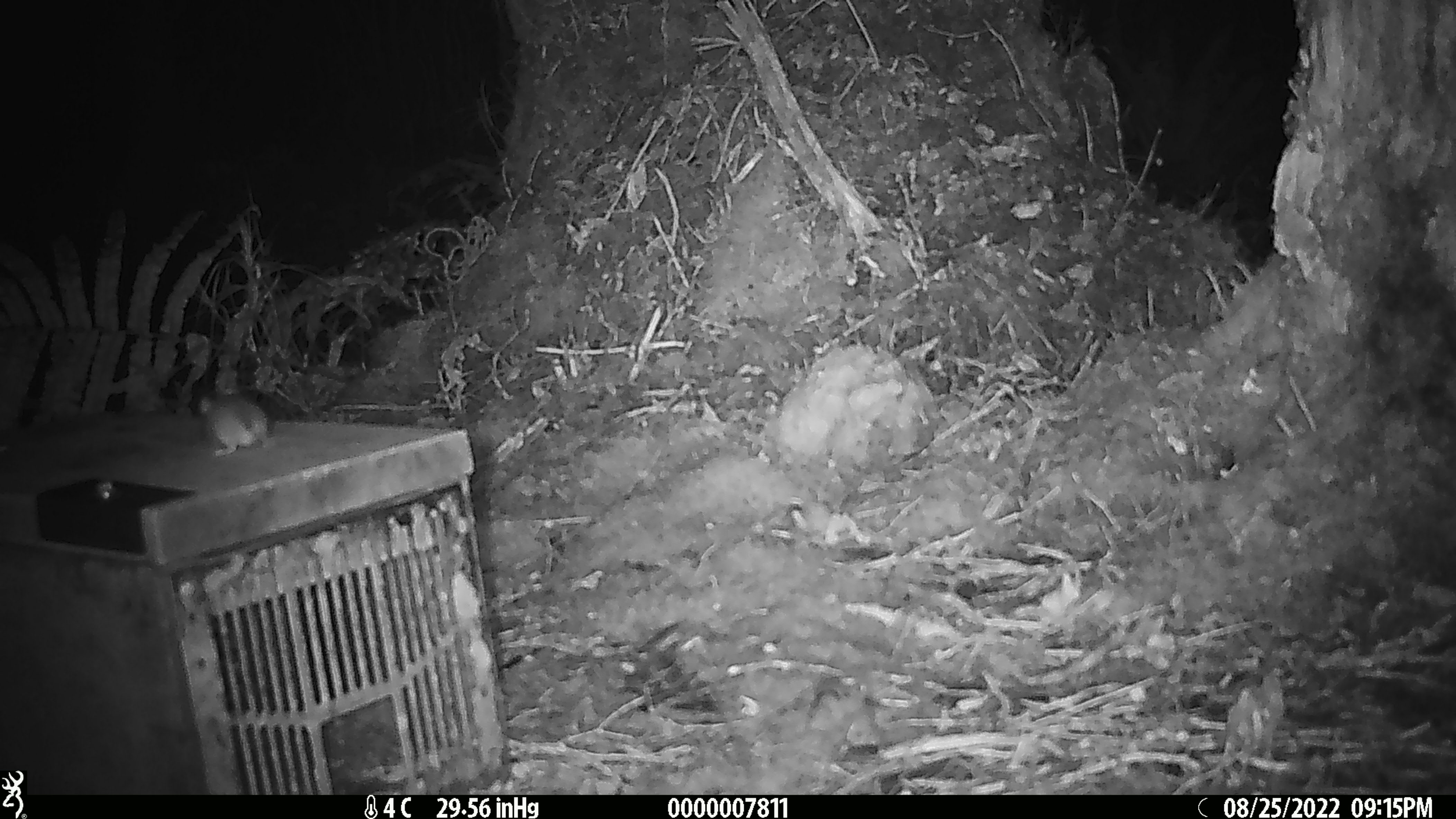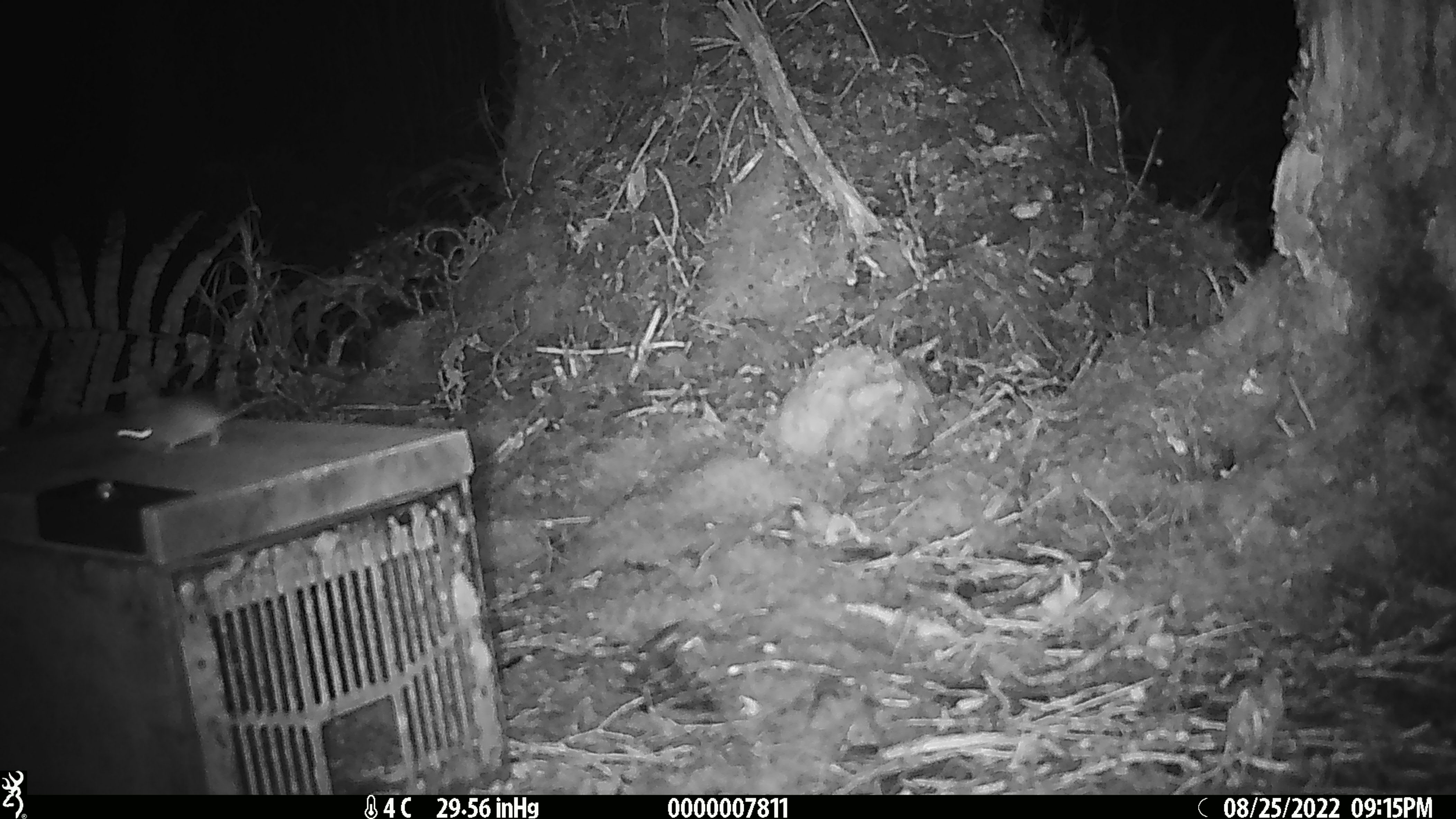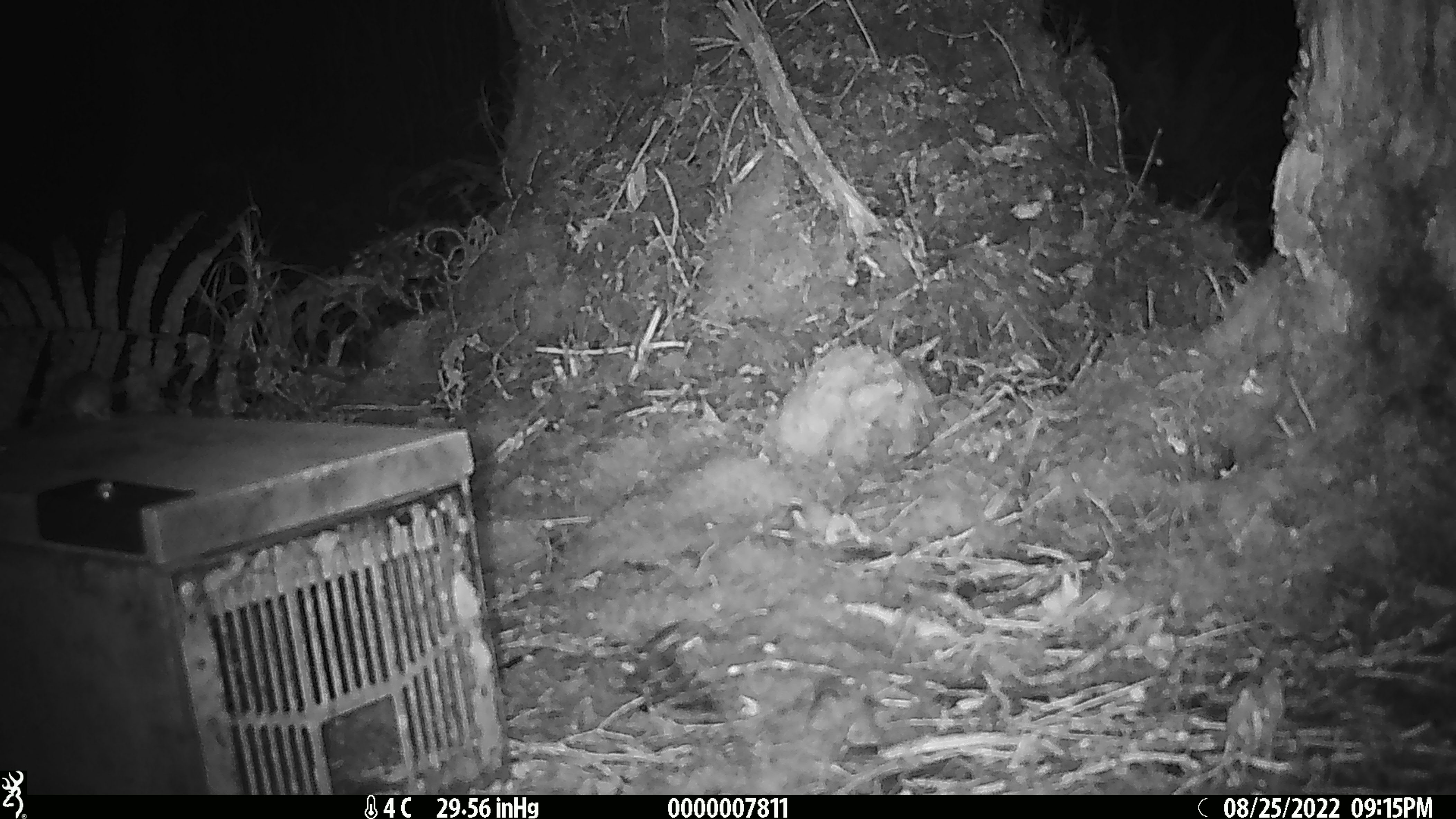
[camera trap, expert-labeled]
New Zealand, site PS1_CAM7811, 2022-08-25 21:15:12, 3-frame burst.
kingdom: Animalia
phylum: Chordata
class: Mammalia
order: Rodentia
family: Muridae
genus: Mus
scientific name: Mus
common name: mouse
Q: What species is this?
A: Mouse (Mus).